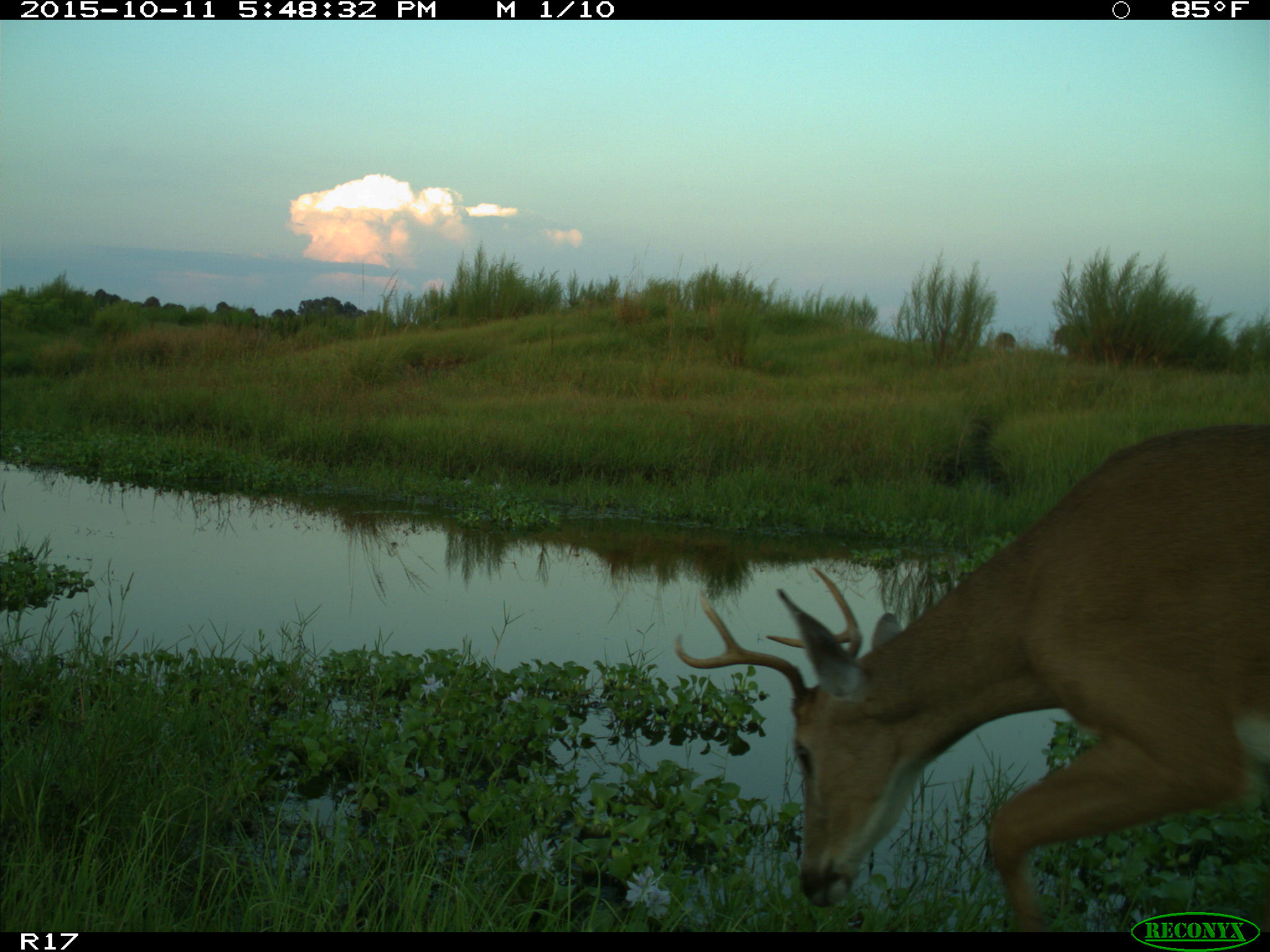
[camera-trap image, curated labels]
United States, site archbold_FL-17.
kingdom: Animalia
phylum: Chordata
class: Mammalia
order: Artiodactyla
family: Cervidae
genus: Odocoileus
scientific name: Odocoileus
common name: deer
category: unidentified deer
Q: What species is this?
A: Unidentified deer (deer) (Odocoileus).